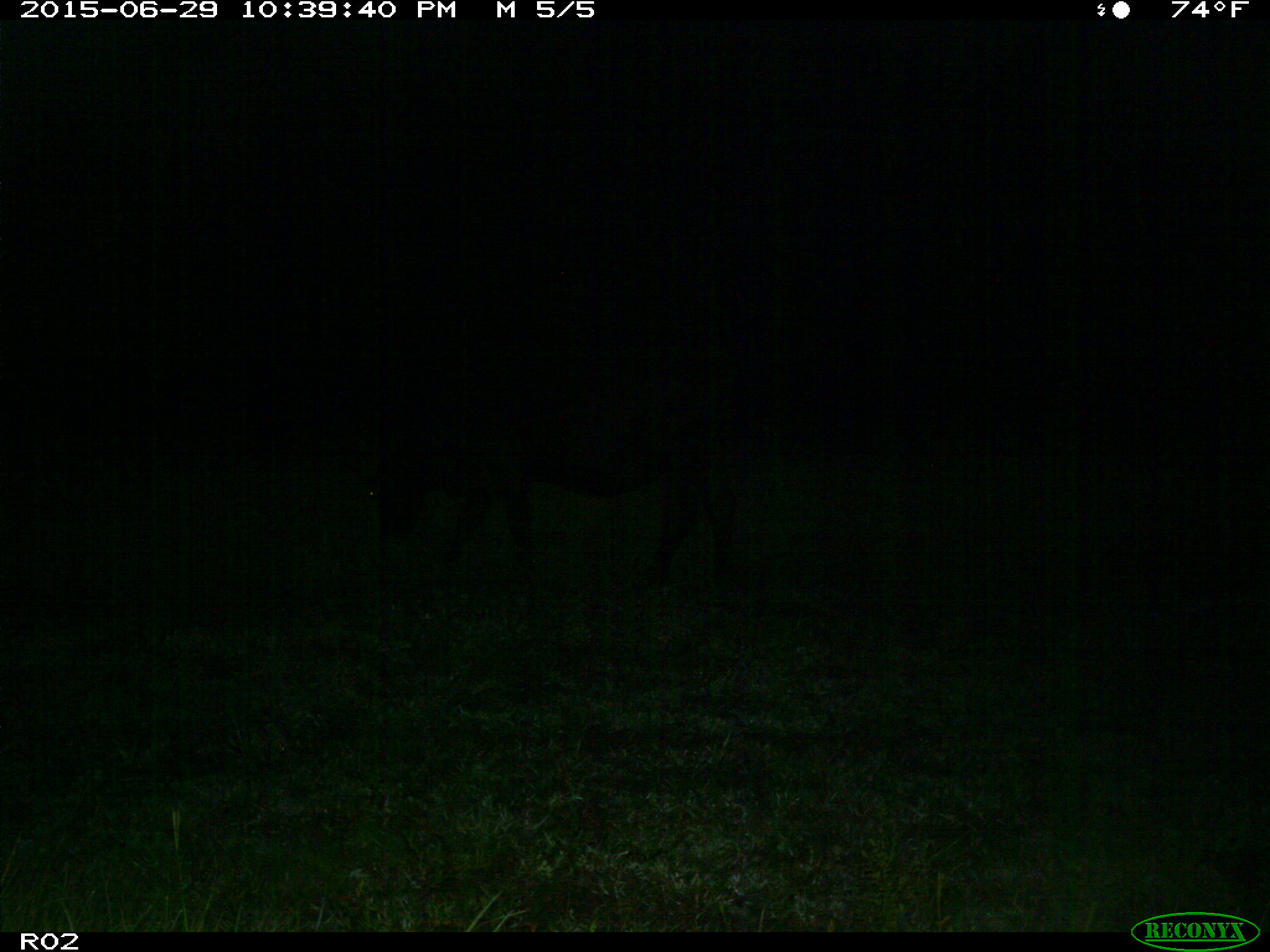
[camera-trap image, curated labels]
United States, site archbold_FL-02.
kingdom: Animalia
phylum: Chordata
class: Mammalia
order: Artiodactyla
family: Bovidae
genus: Bos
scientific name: Bos taurus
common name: domestic cow